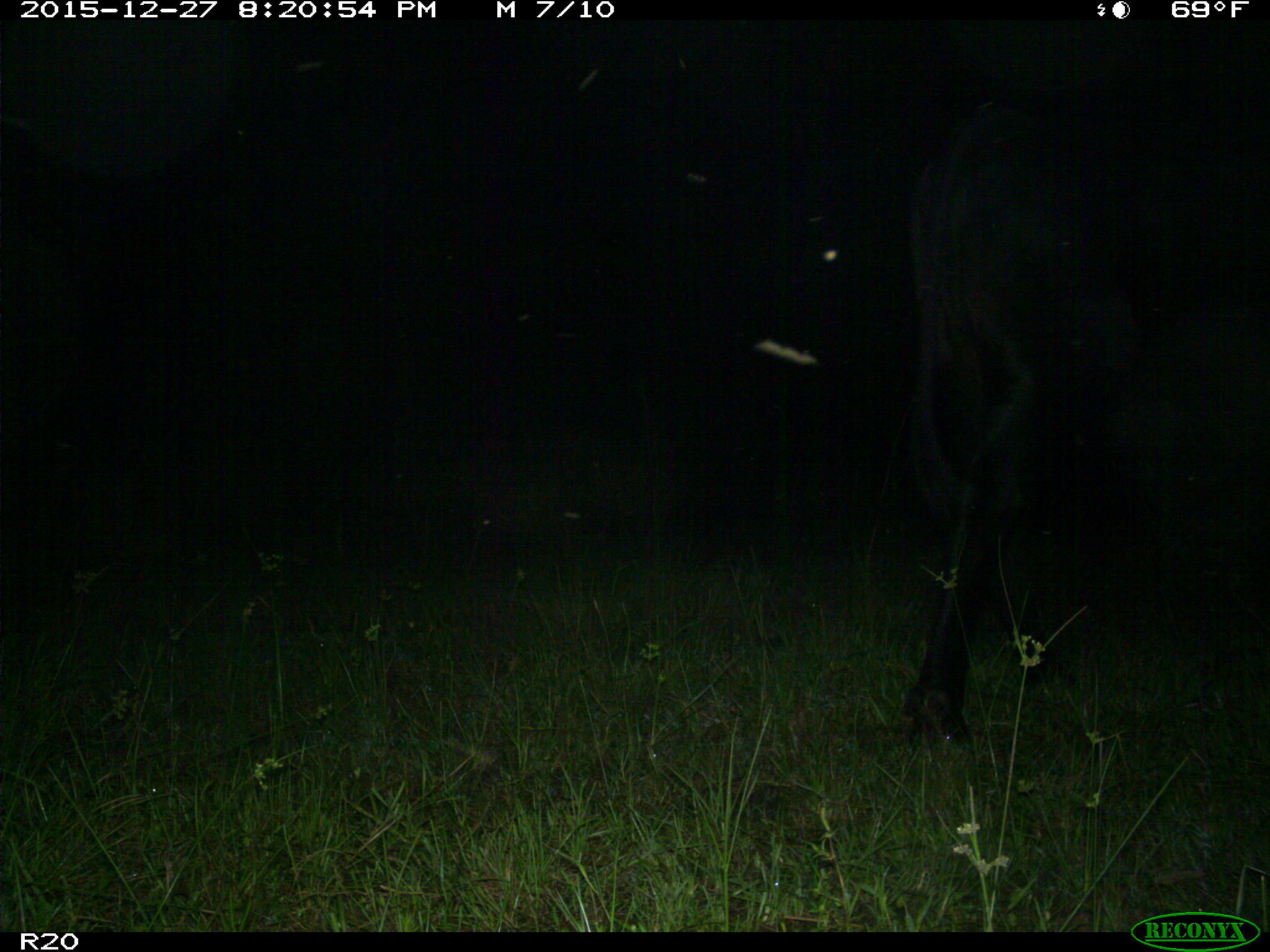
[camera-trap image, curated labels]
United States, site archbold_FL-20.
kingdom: Animalia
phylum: Chordata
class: Mammalia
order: Artiodactyla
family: Bovidae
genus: Bos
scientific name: Bos taurus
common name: domestic cow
Bos taurus (domestic cow).